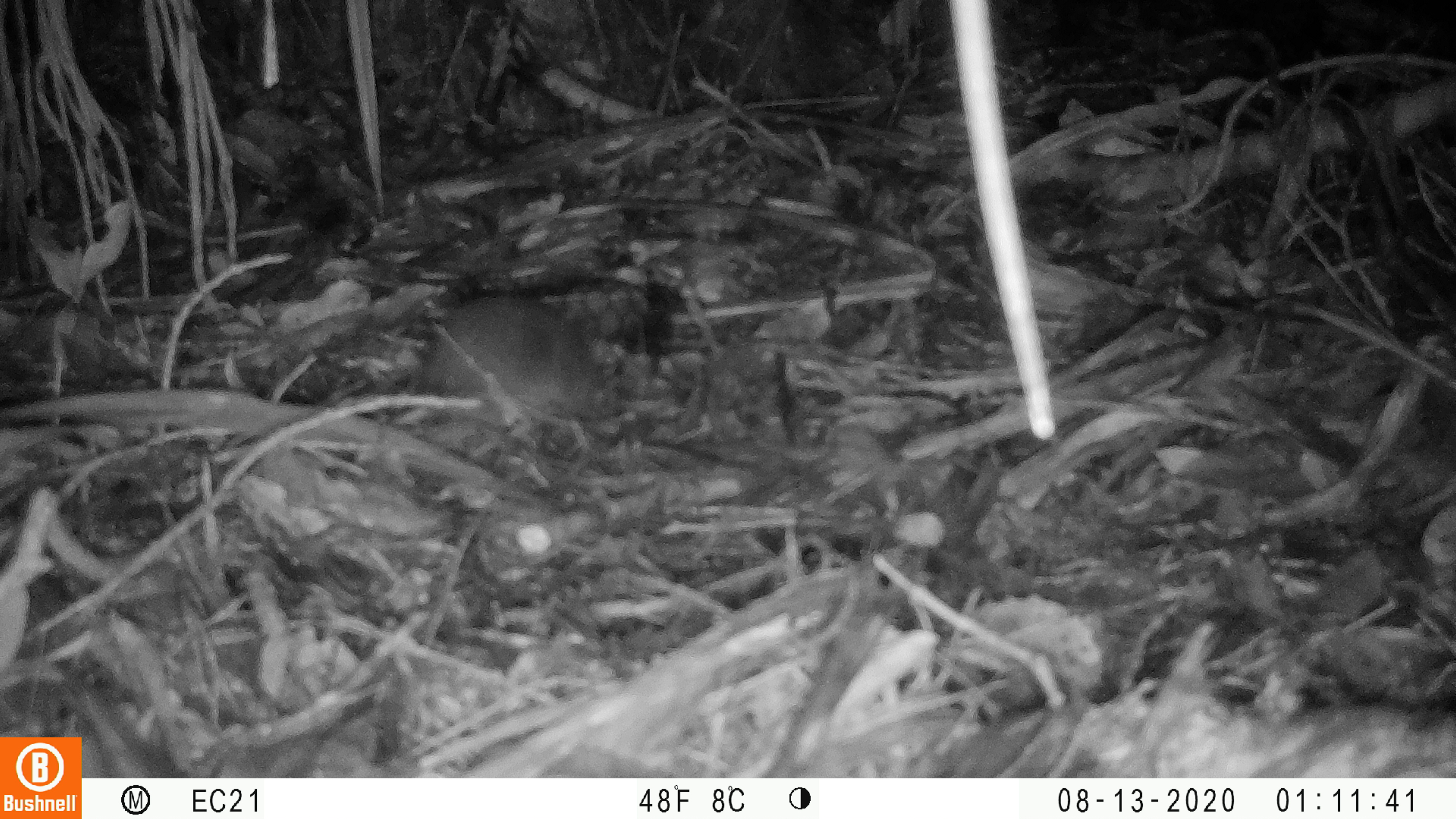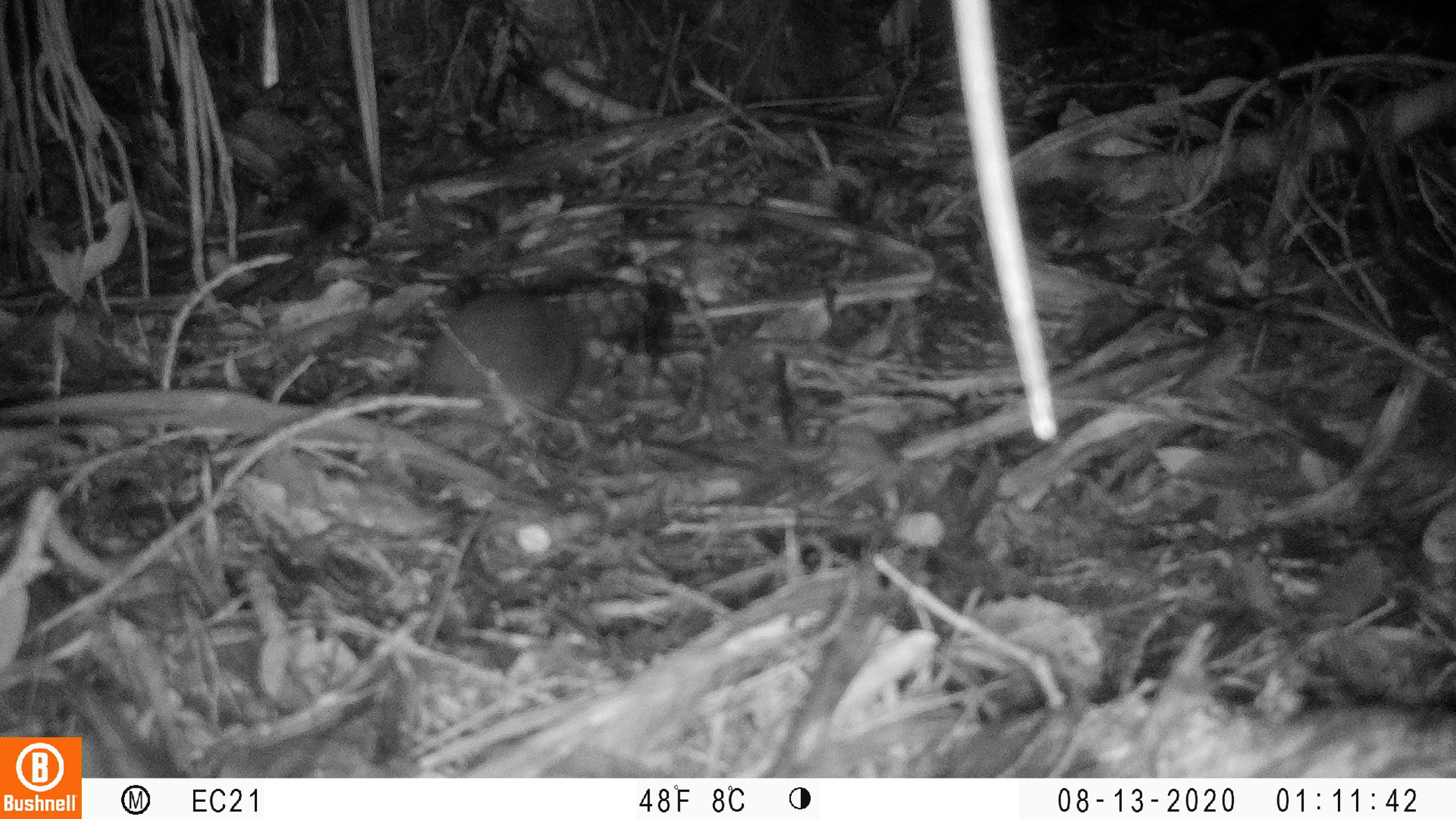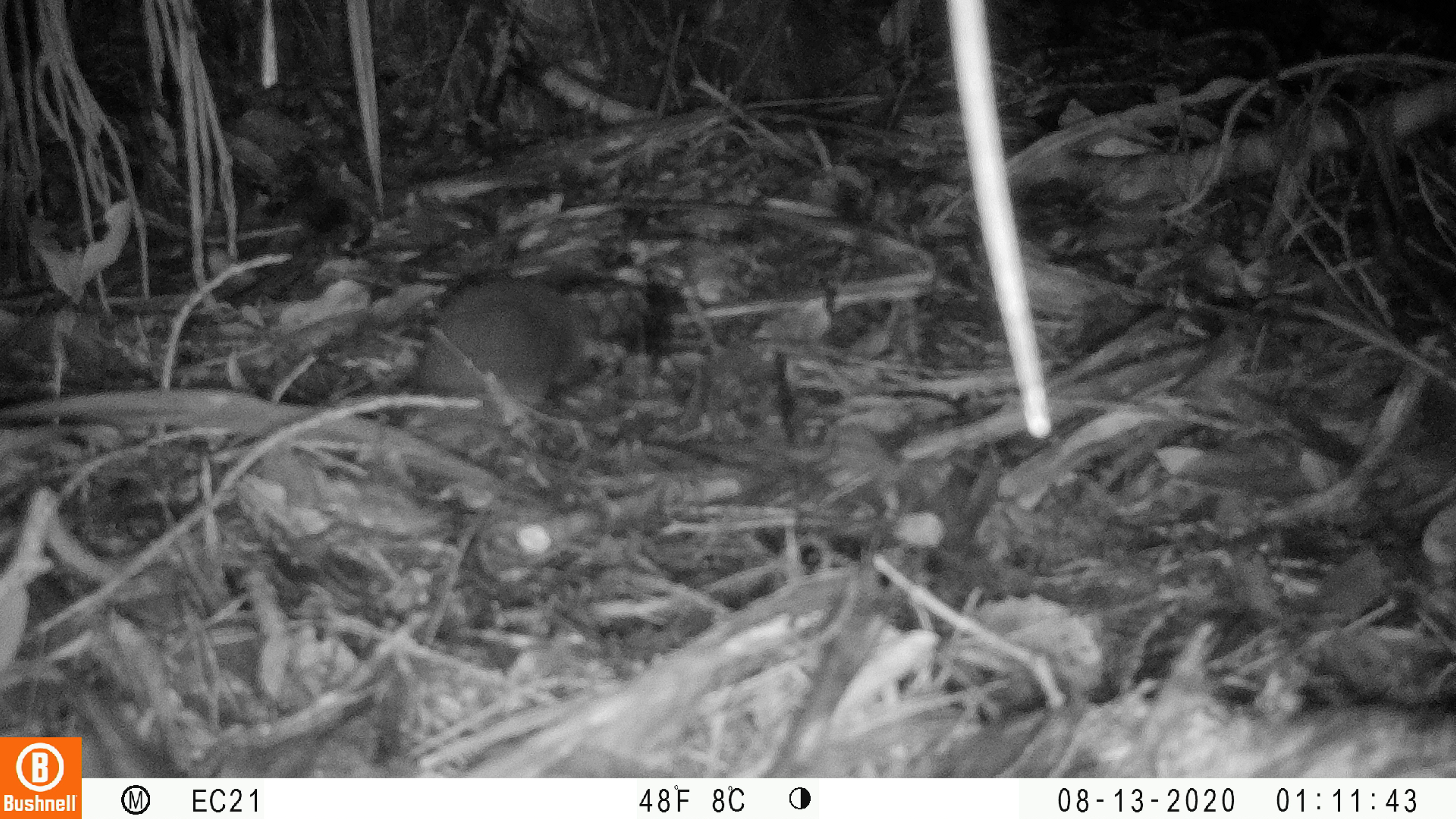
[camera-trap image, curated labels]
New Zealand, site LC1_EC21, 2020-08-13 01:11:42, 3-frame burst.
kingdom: Animalia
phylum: Chordata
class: Mammalia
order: Rodentia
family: Muridae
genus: Rattus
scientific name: Rattus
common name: rat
Rat (Rattus).